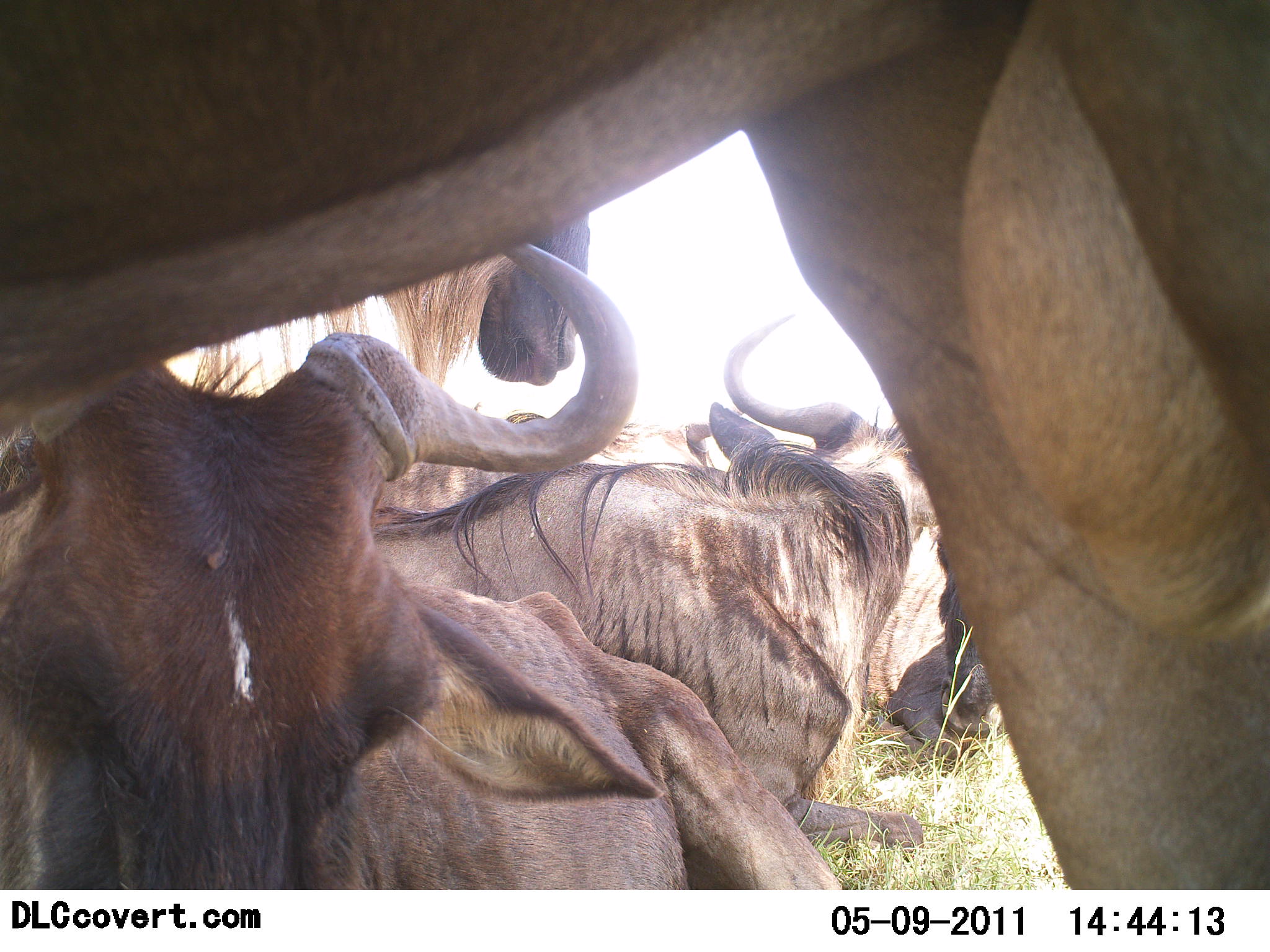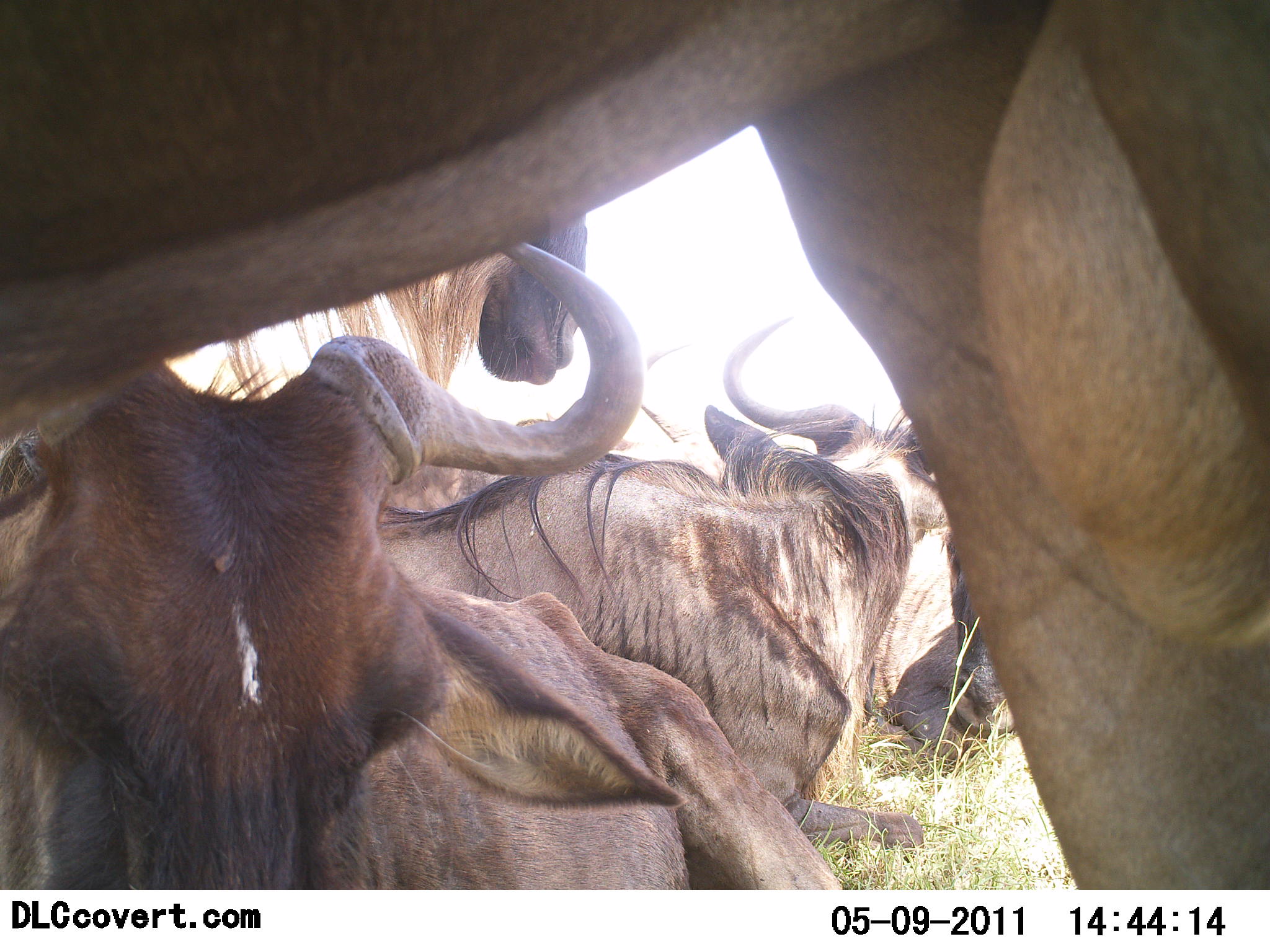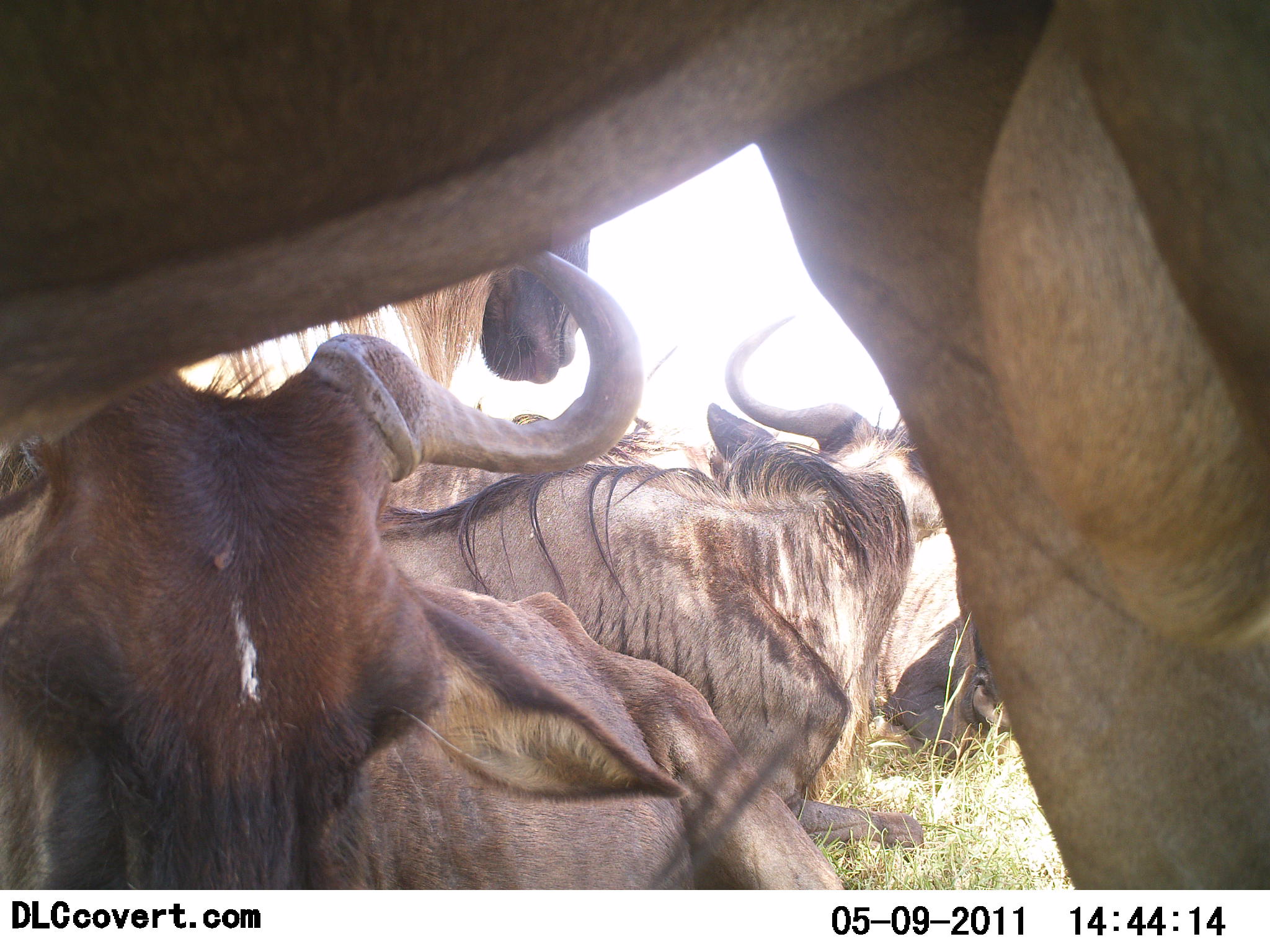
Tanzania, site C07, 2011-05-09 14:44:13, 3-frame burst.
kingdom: Animalia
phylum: Chordata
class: Mammalia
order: Artiodactyla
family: Bovidae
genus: Connochaetes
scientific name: Connochaetes taurinus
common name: blue wildebeest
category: wildebeest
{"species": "wildebeest (blue wildebeest) (Connochaetes taurinus)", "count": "5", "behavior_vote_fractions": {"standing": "42%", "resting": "100%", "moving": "0%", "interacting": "0%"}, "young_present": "0%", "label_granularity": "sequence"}